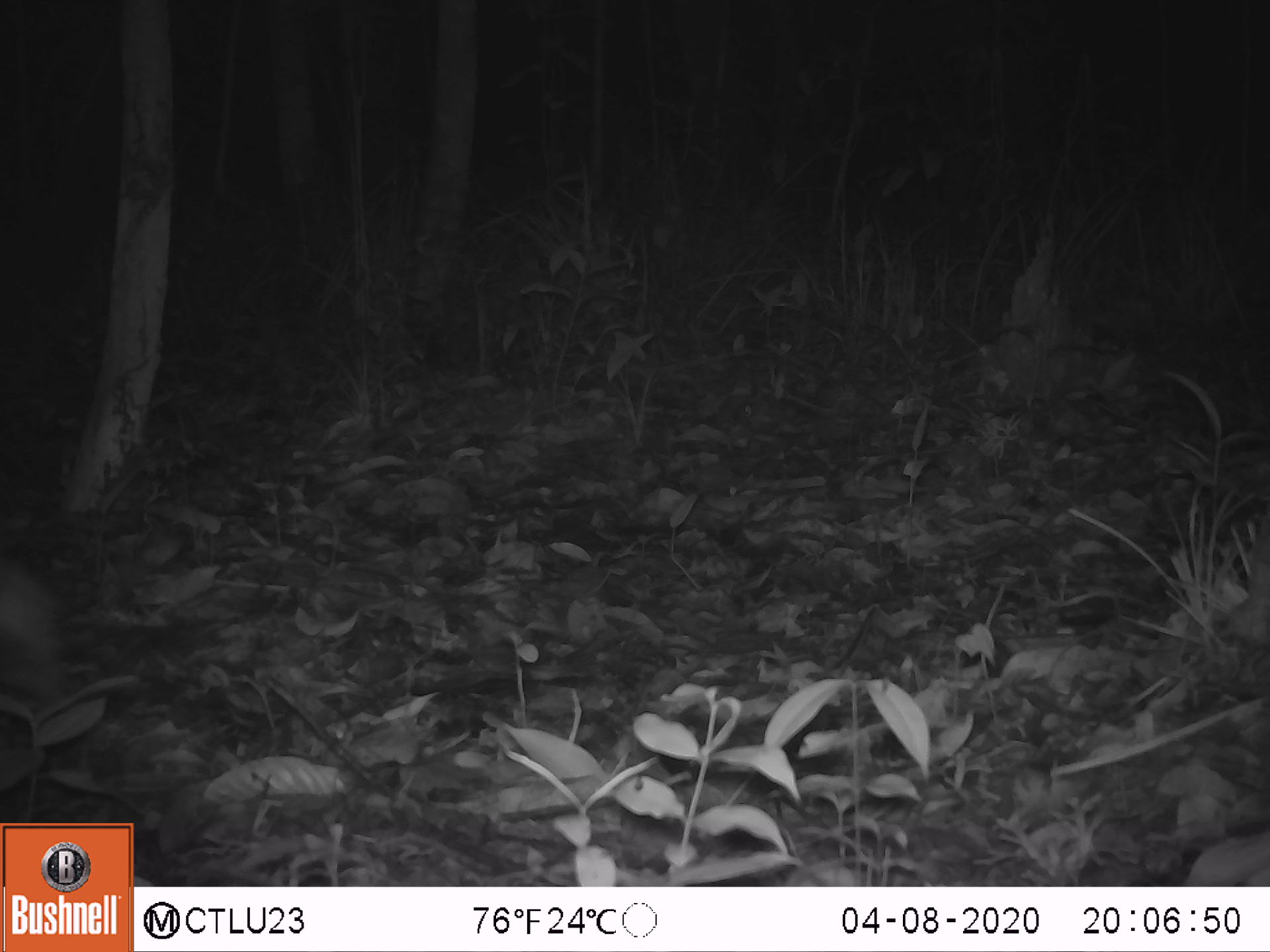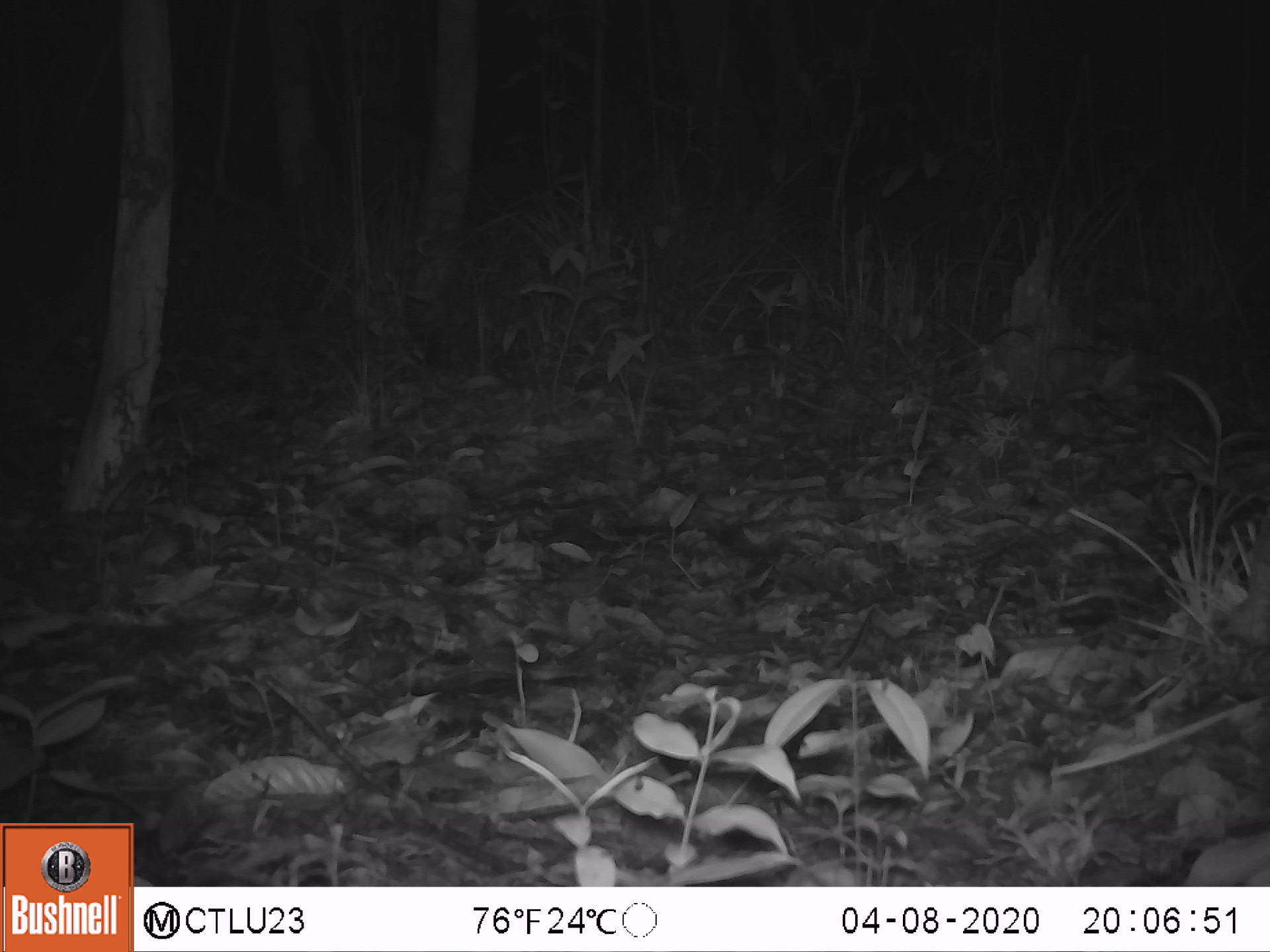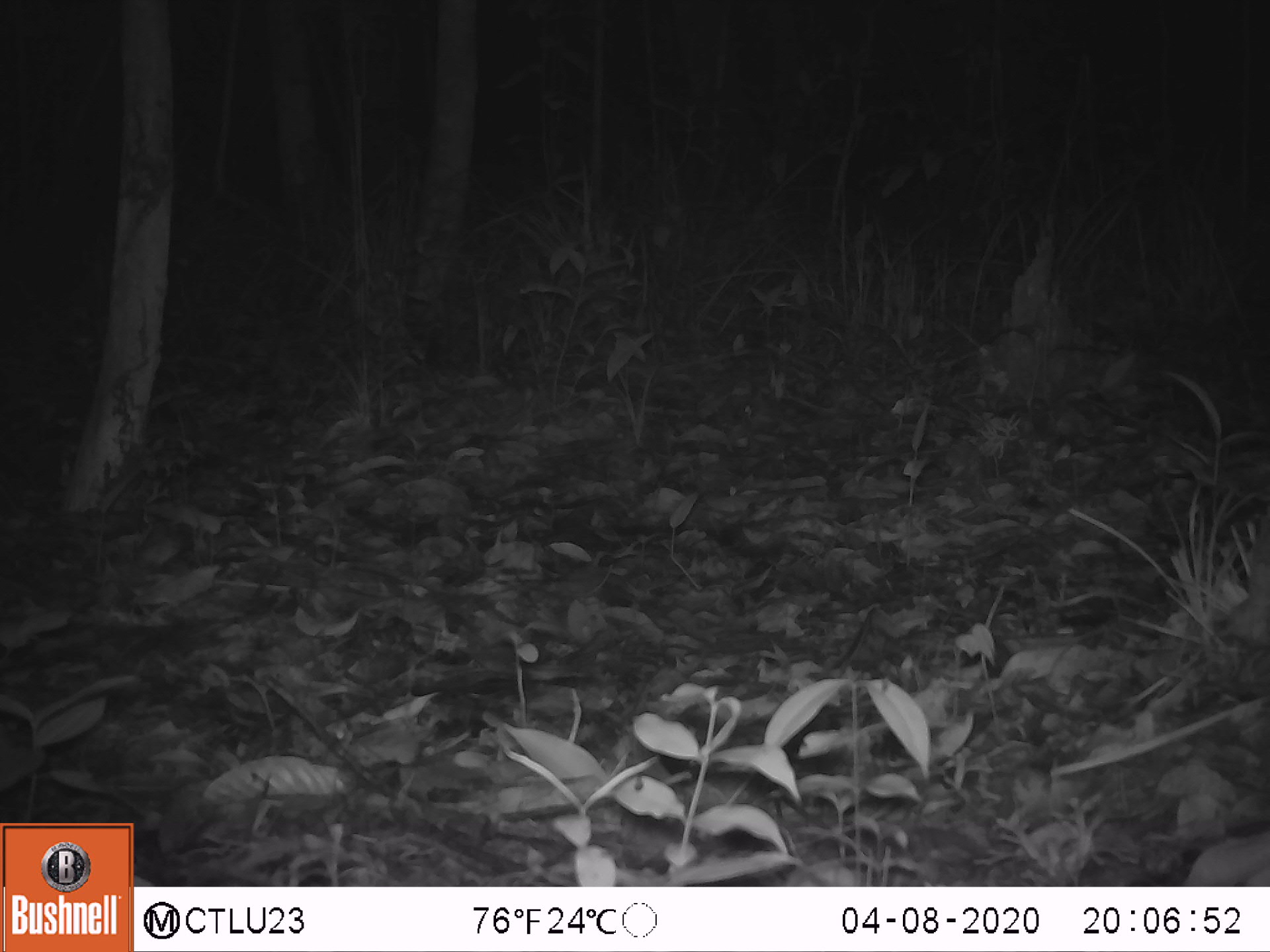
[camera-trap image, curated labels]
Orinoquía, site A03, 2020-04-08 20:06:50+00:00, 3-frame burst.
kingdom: Animalia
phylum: Chordata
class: Mammalia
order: Rodentia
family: Cuniculidae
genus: Cuniculus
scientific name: Cuniculus paca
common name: spotted paca